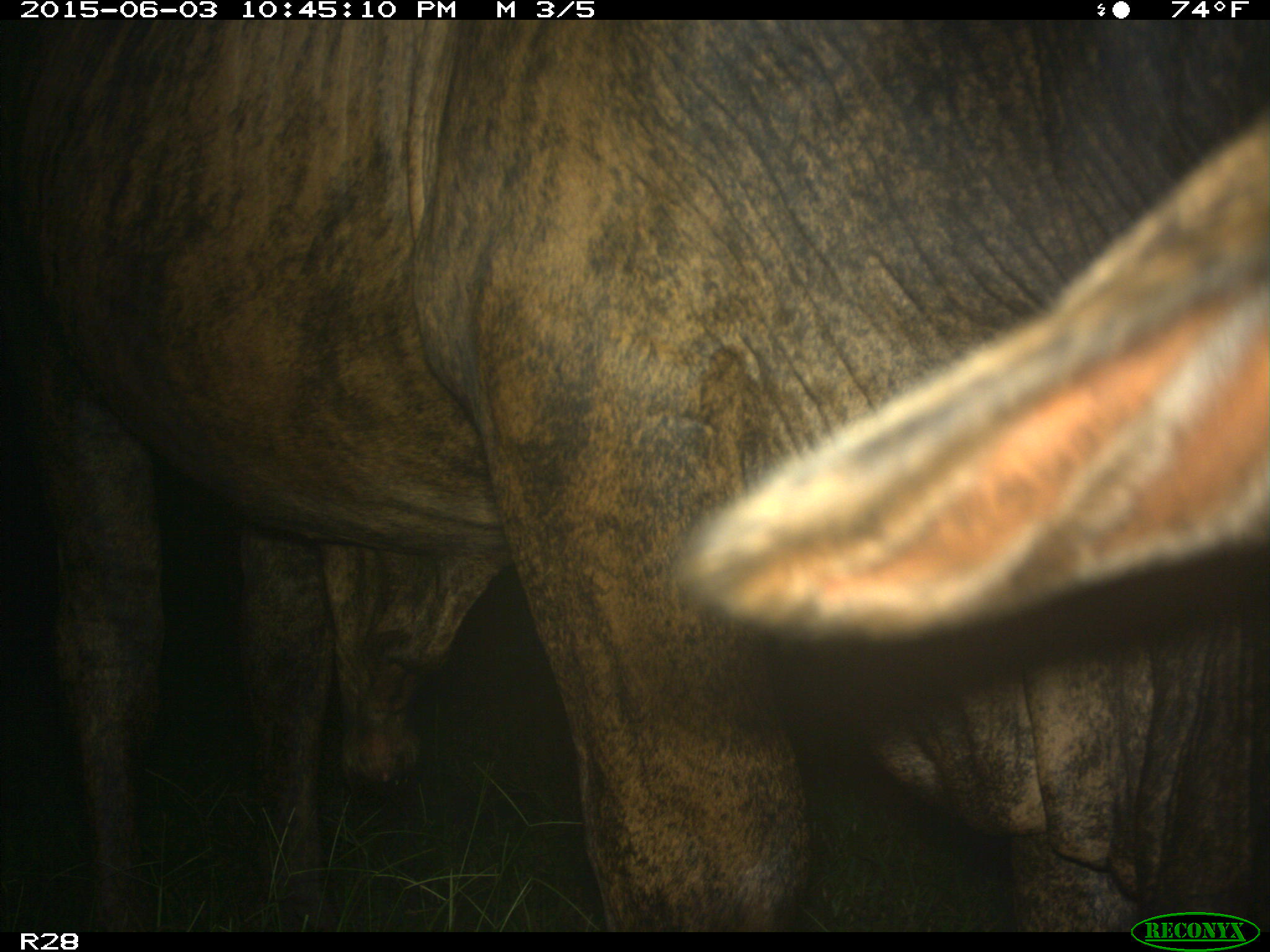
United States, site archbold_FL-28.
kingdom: Animalia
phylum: Chordata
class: Mammalia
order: Artiodactyla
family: Bovidae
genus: Bos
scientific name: Bos taurus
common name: domestic cow